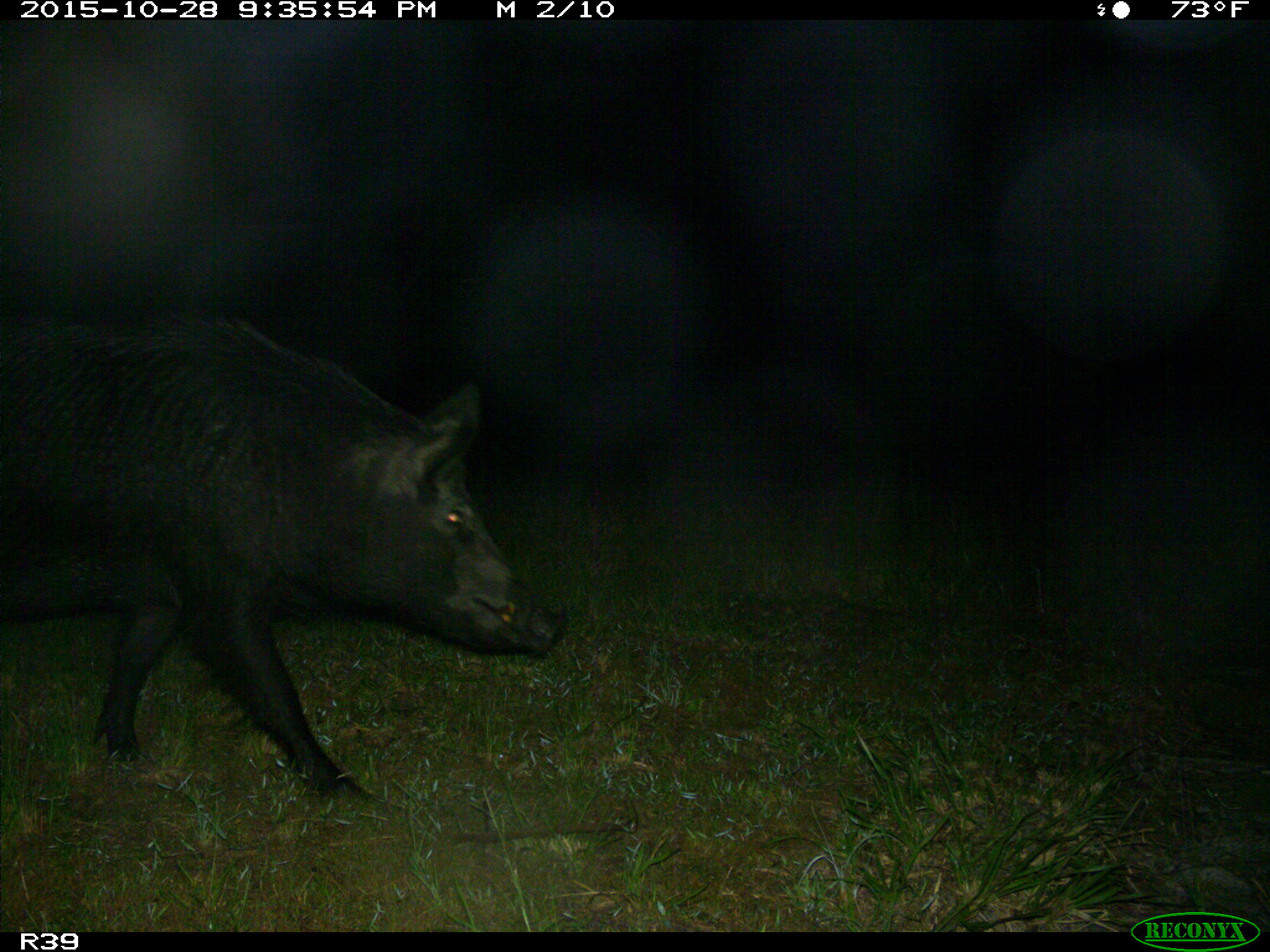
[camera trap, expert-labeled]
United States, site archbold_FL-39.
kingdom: Animalia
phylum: Chordata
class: Mammalia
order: Artiodactyla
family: Suidae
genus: Sus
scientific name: Sus scrofa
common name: wild boar